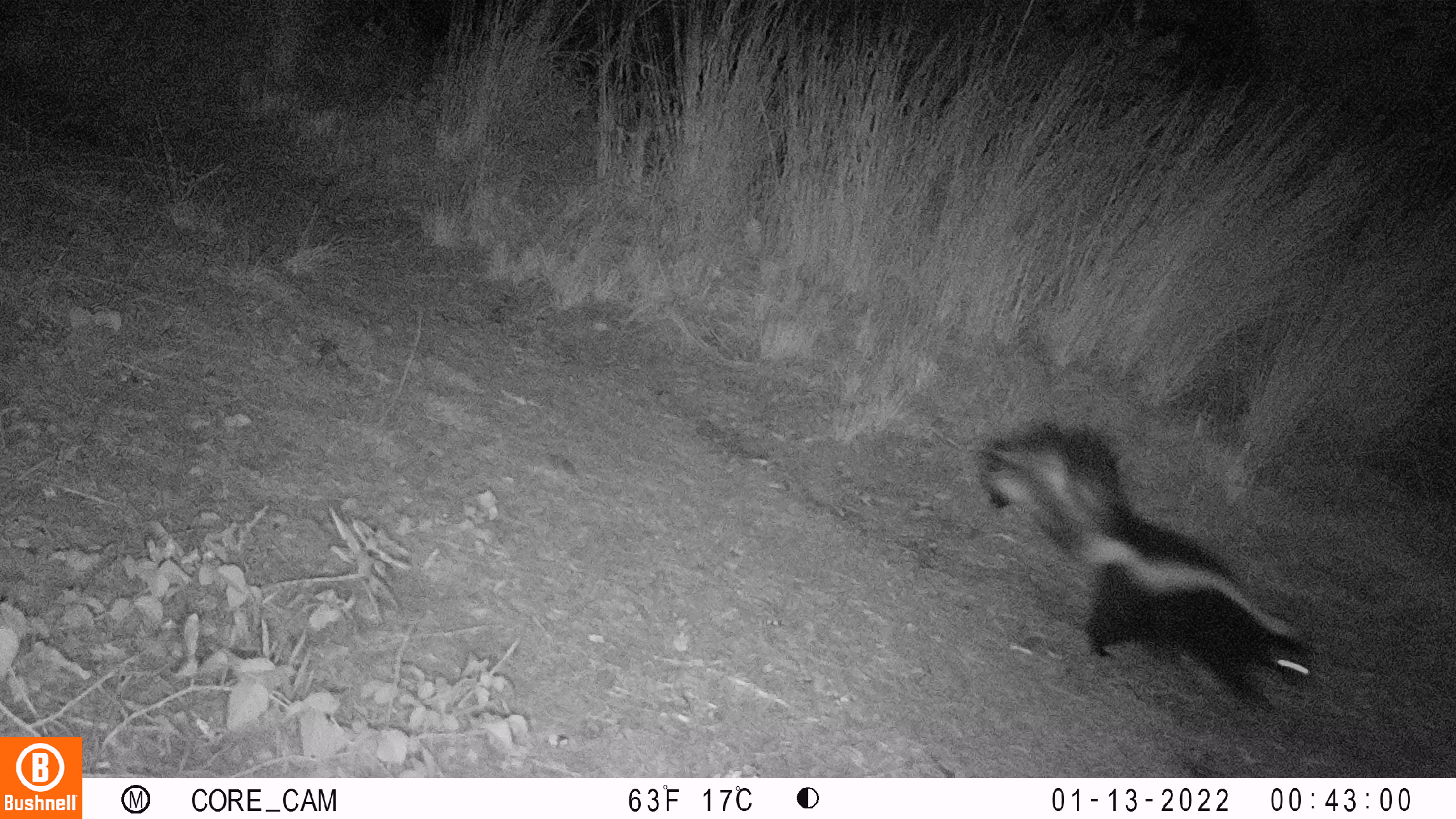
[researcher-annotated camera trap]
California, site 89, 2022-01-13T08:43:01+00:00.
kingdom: Animalia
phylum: Chordata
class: Mammalia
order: Carnivora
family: Mephitidae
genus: Mephitis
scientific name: Mephitis mephitis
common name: striped skunk